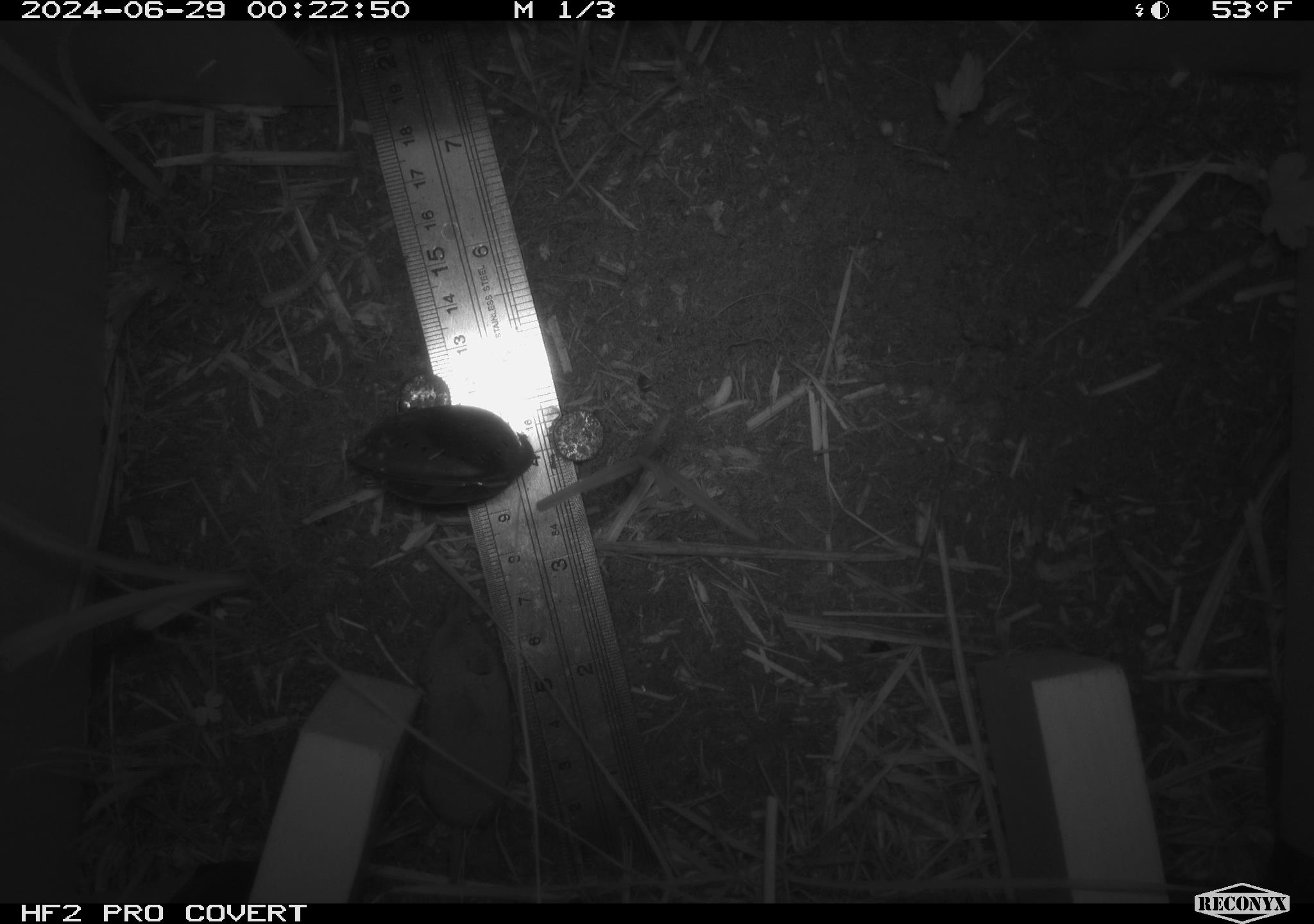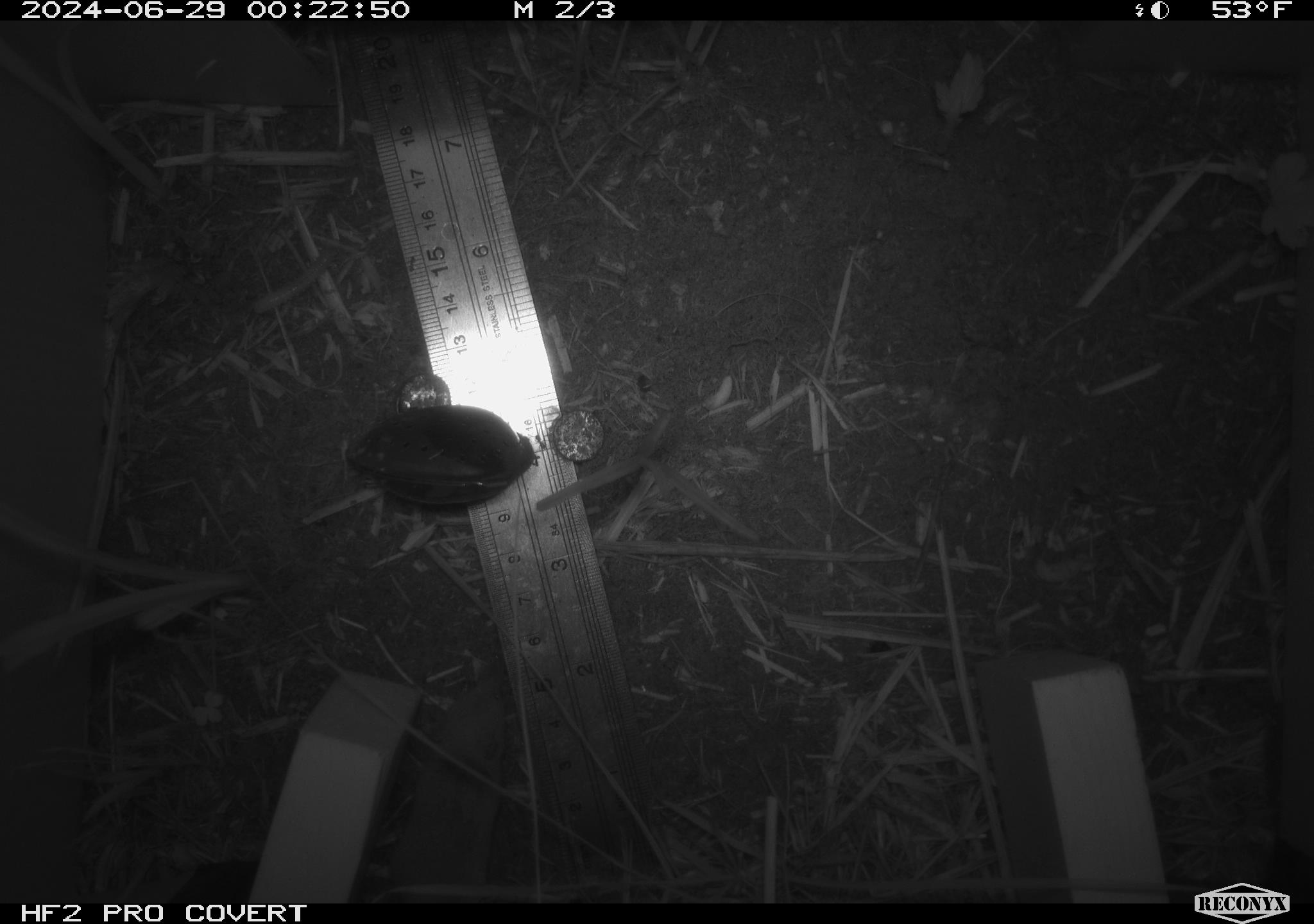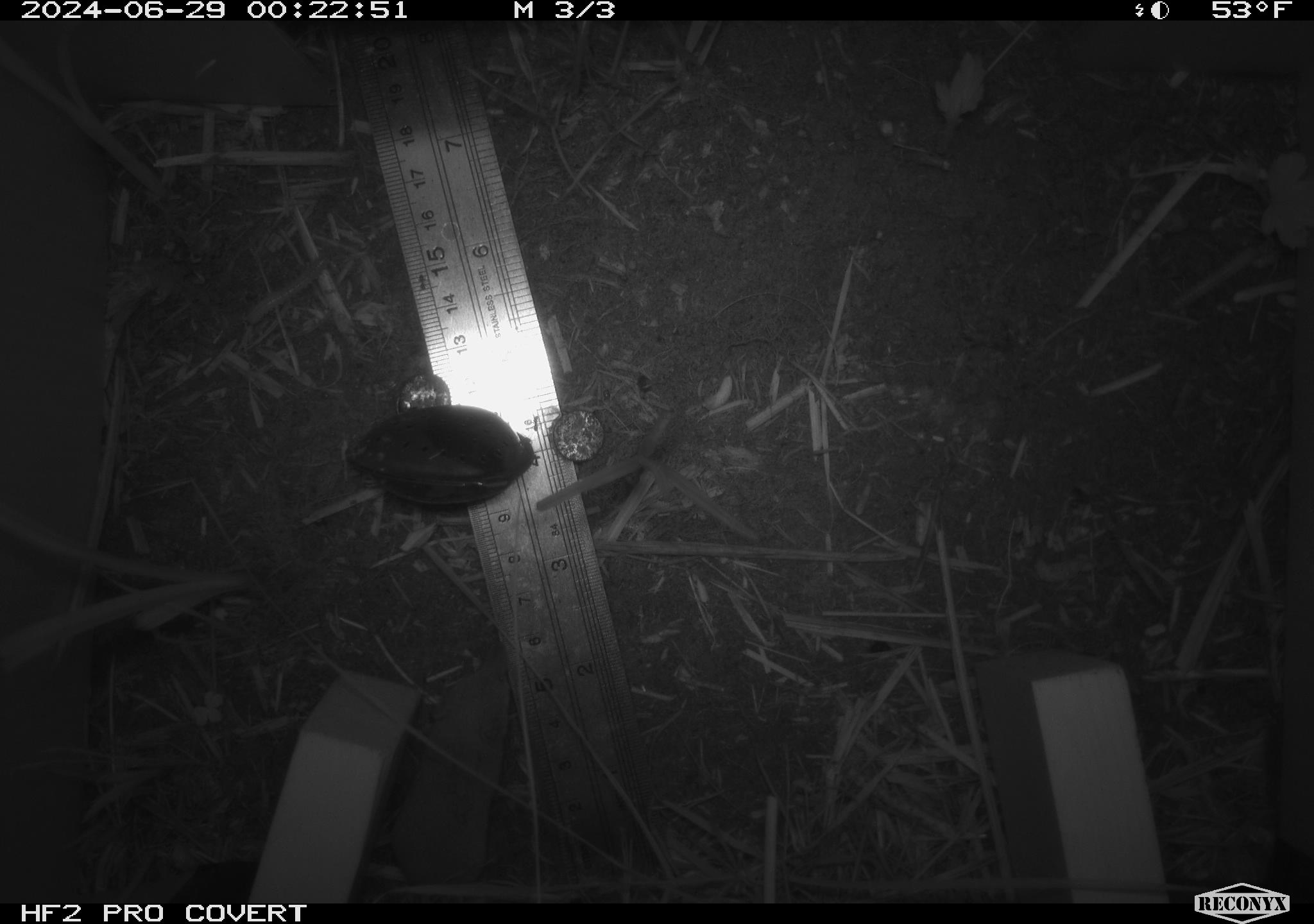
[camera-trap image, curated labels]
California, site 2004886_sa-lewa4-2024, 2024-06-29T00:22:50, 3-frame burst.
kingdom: Animalia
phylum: Chordata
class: Mammalia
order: Eulipotyphla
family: Soricidae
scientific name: Soricidae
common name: shrews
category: soricidae family